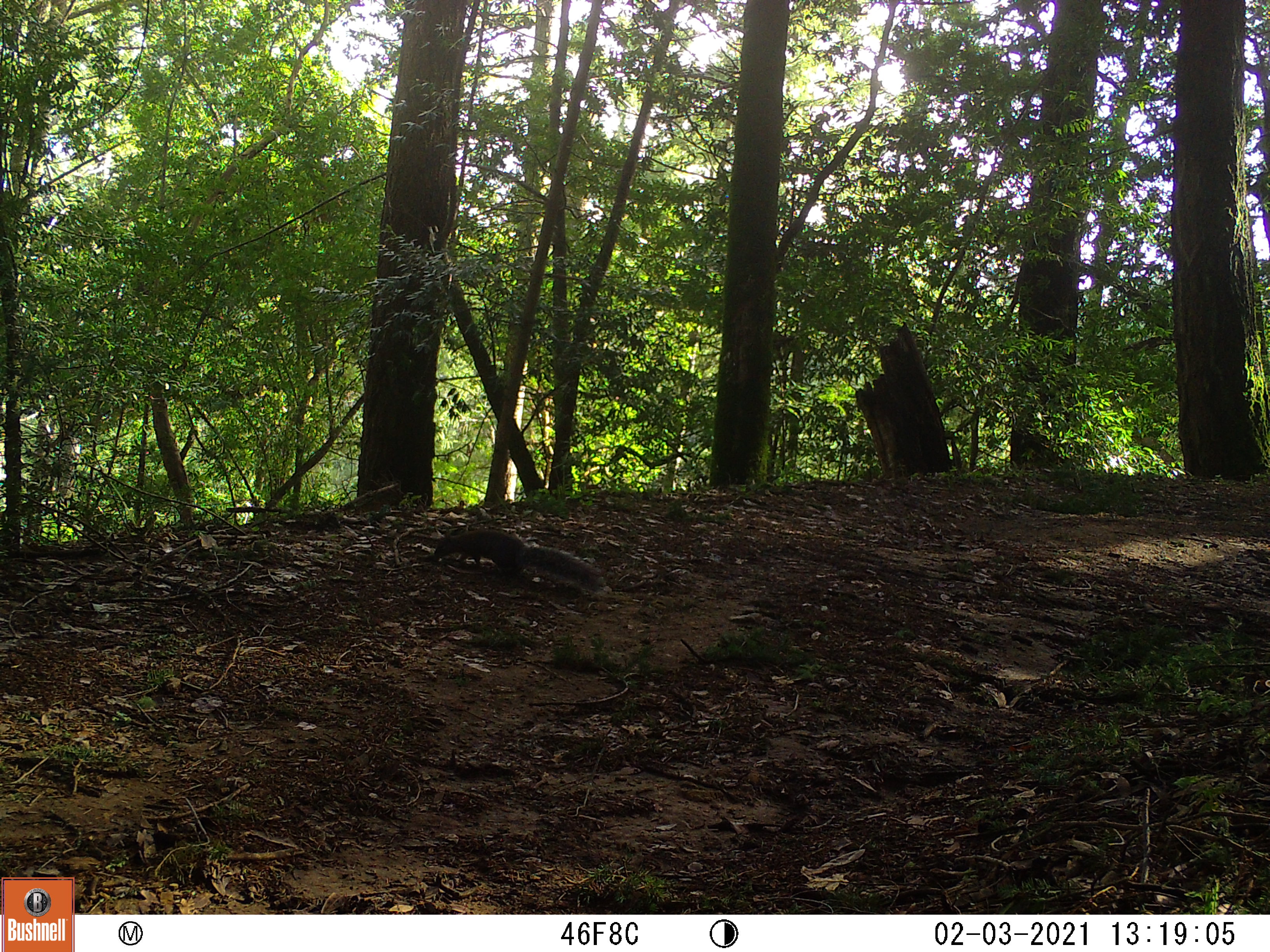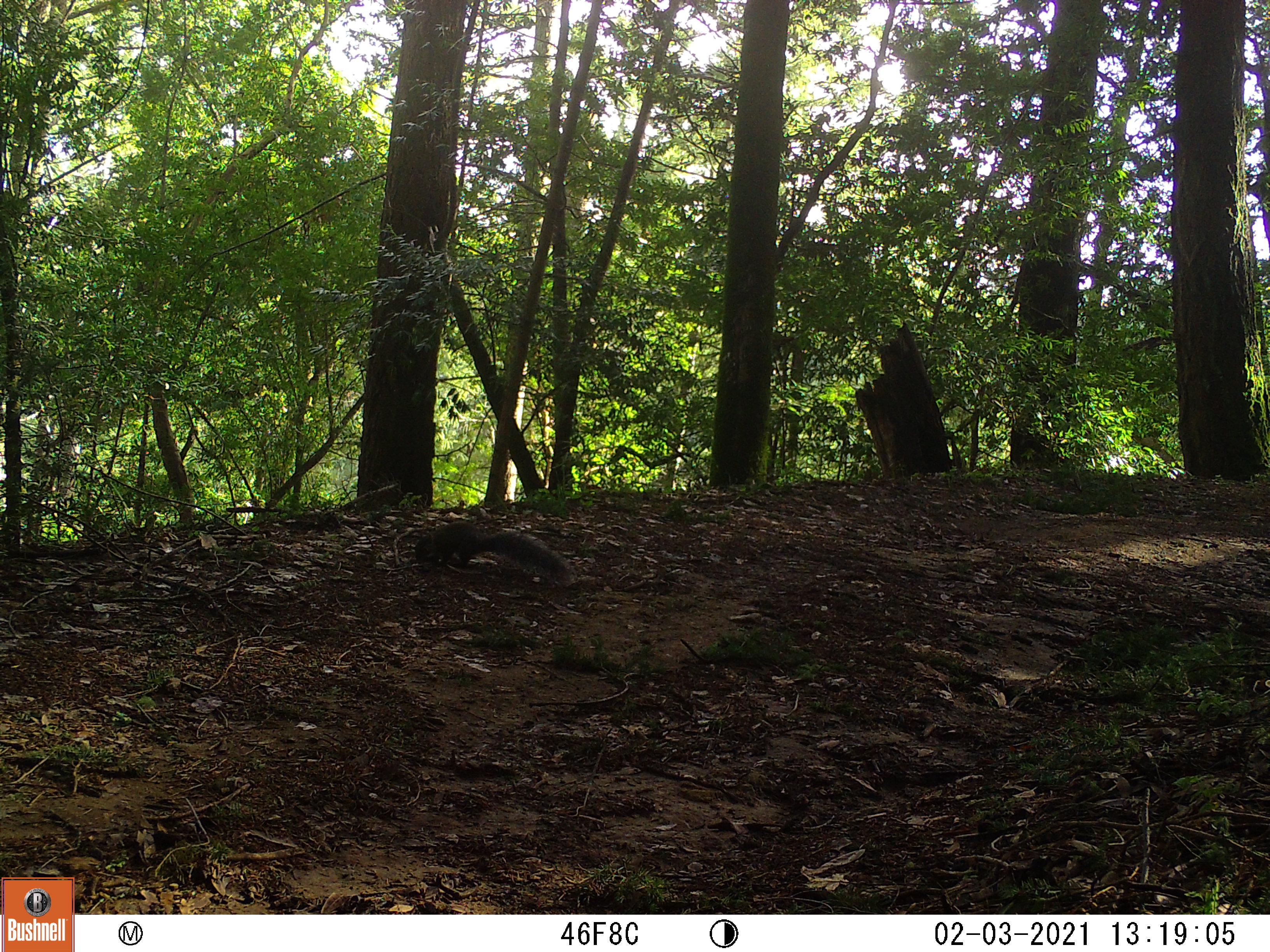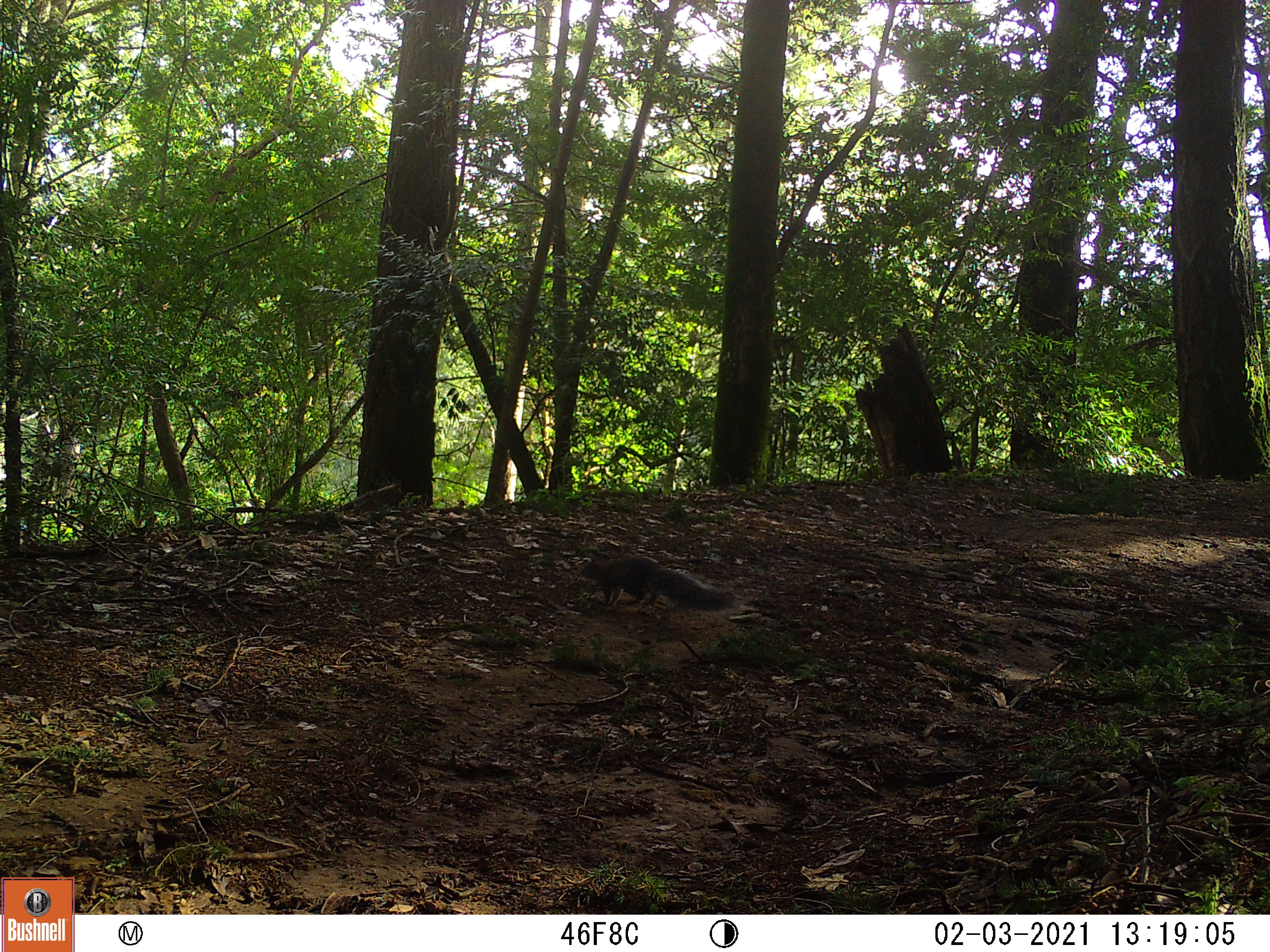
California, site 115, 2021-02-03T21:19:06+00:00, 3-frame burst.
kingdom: Animalia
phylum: Chordata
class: Mammalia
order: Rodentia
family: Sciuridae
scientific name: Sciuridae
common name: squirrel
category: unknown squirrel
Unknown squirrel (squirrel) (Sciuridae).